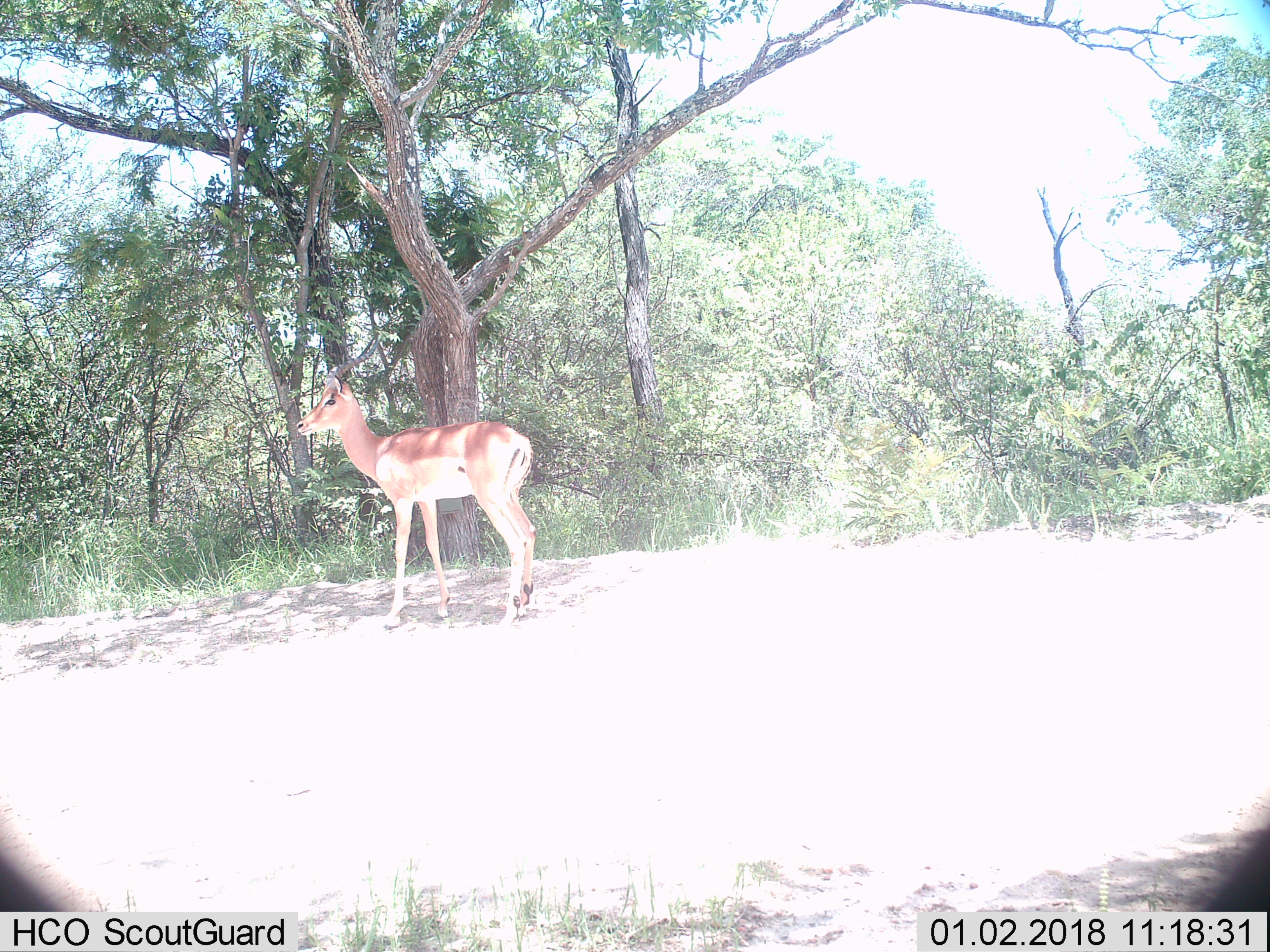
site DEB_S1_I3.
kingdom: Animalia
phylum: Chordata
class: Mammalia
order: Artiodactyla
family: Bovidae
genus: Aepyceros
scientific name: Aepyceros melampus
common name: impala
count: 1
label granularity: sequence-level